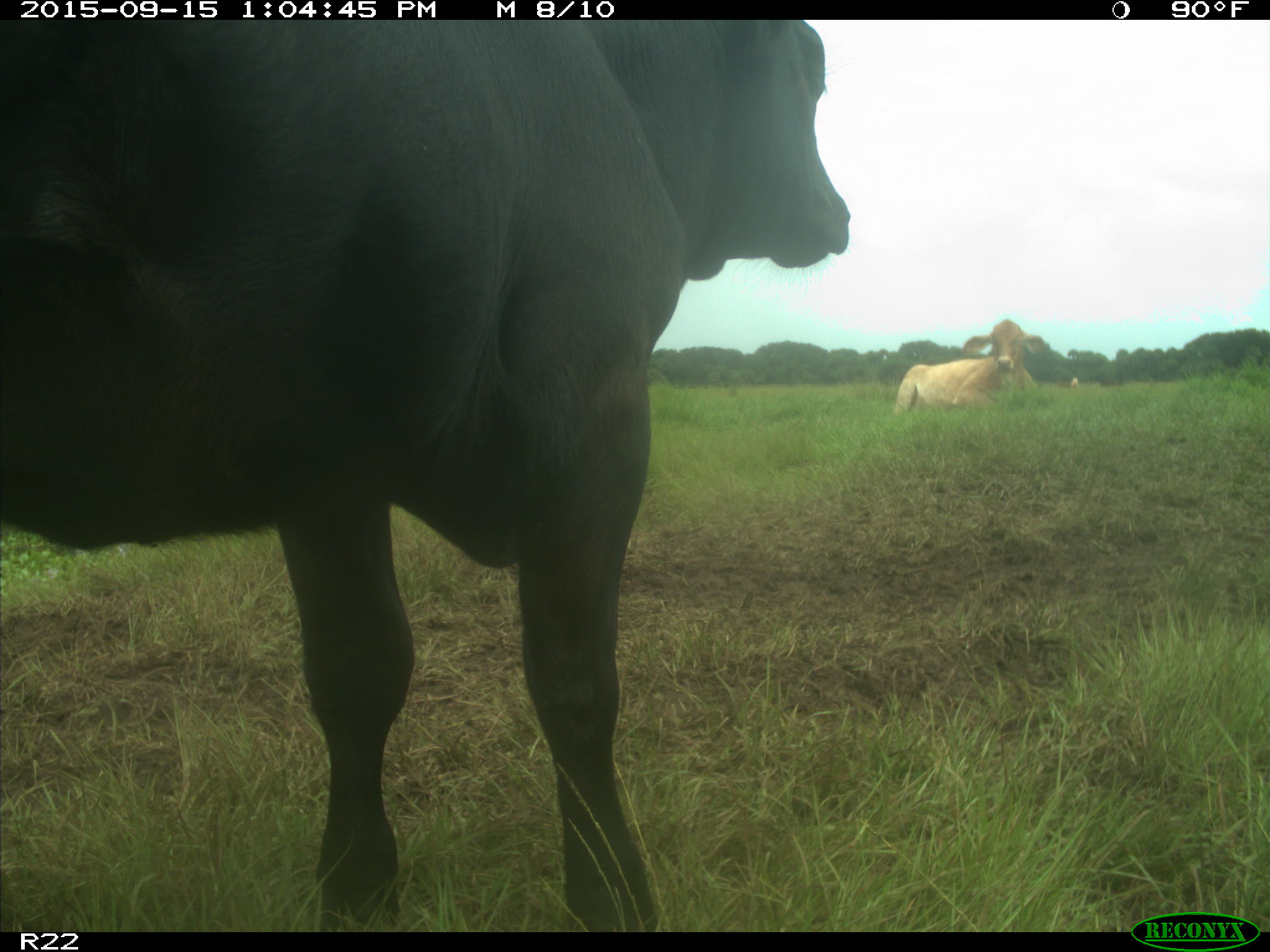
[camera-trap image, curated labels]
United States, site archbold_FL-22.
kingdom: Animalia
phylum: Chordata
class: Mammalia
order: Artiodactyla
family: Bovidae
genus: Bos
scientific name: Bos taurus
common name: domestic cow